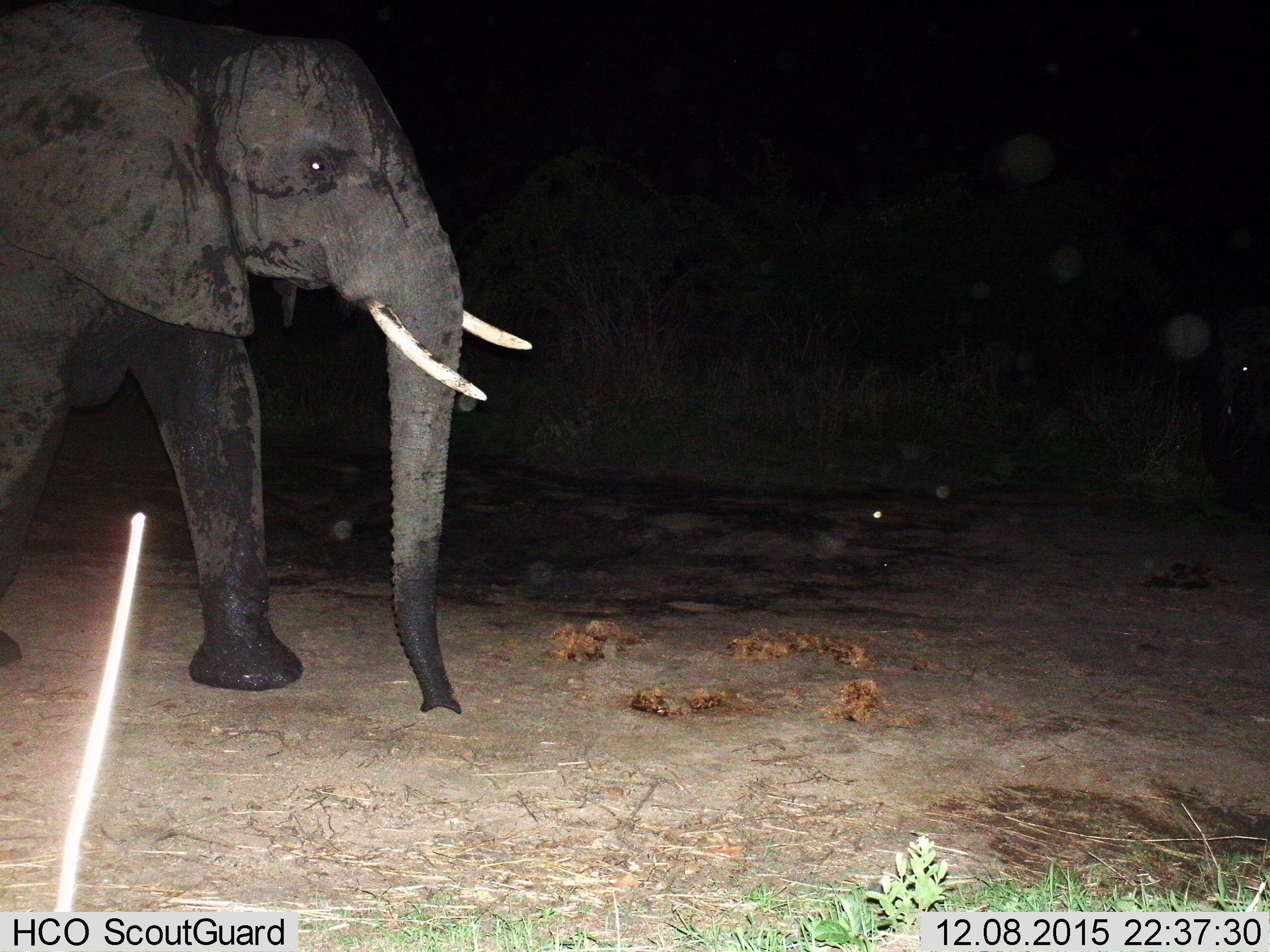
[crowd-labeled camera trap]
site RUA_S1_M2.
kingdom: Animalia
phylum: Chordata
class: Mammalia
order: Proboscidea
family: Elephantidae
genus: Loxodonta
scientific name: Loxodonta africana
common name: african bush elephant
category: elephant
Elephant (african bush elephant) (Loxodonta africana), count 1. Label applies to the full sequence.